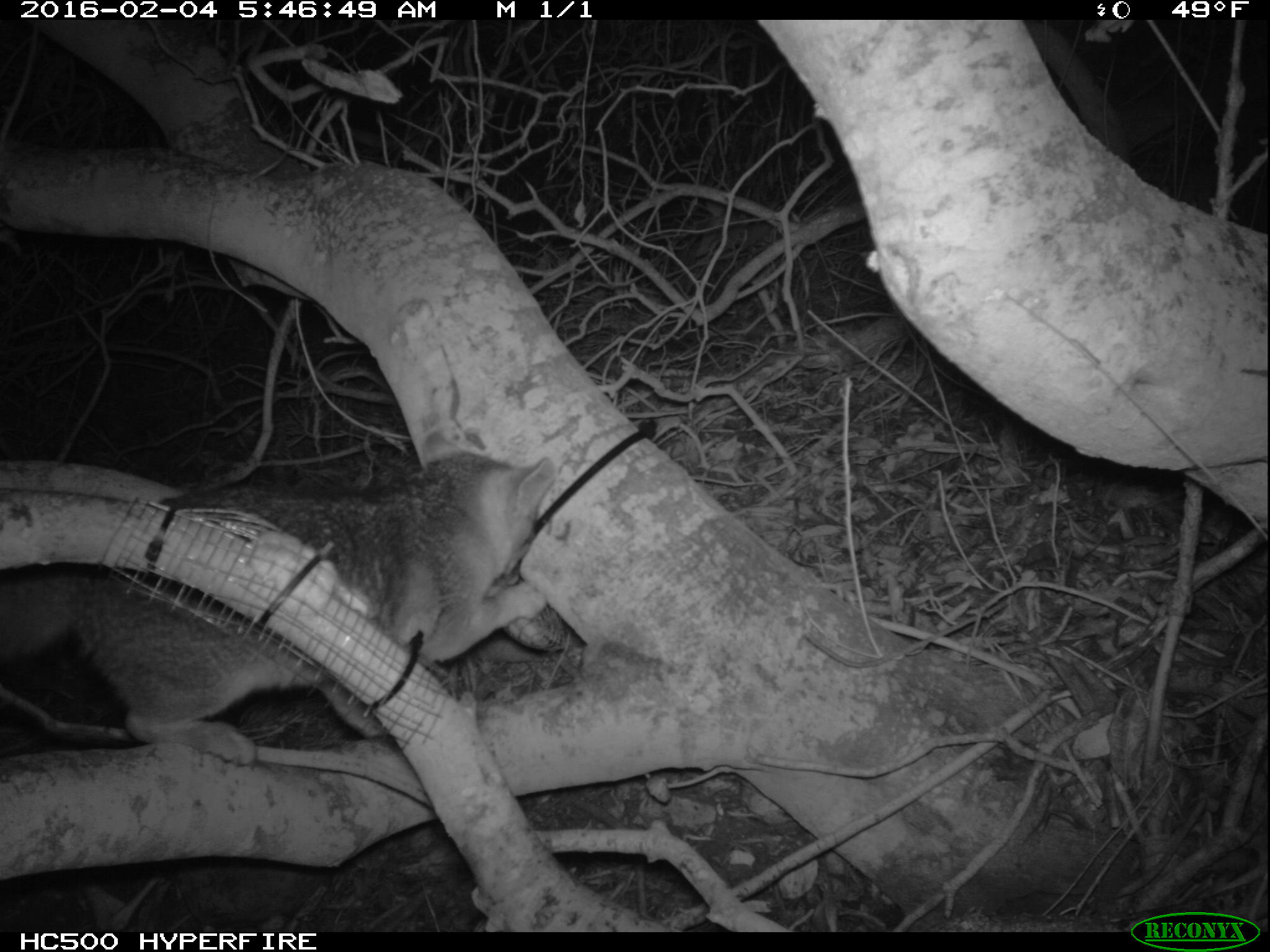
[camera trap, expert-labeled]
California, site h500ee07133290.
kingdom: Animalia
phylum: Chordata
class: Mammalia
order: Carnivora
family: Canidae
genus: Urocyon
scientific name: Urocyon littoralis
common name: island fox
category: fox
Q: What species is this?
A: Fox (island fox) (Urocyon littoralis).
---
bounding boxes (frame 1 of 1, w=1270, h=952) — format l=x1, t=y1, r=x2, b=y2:
fox: l=0, t=430, r=554, b=764